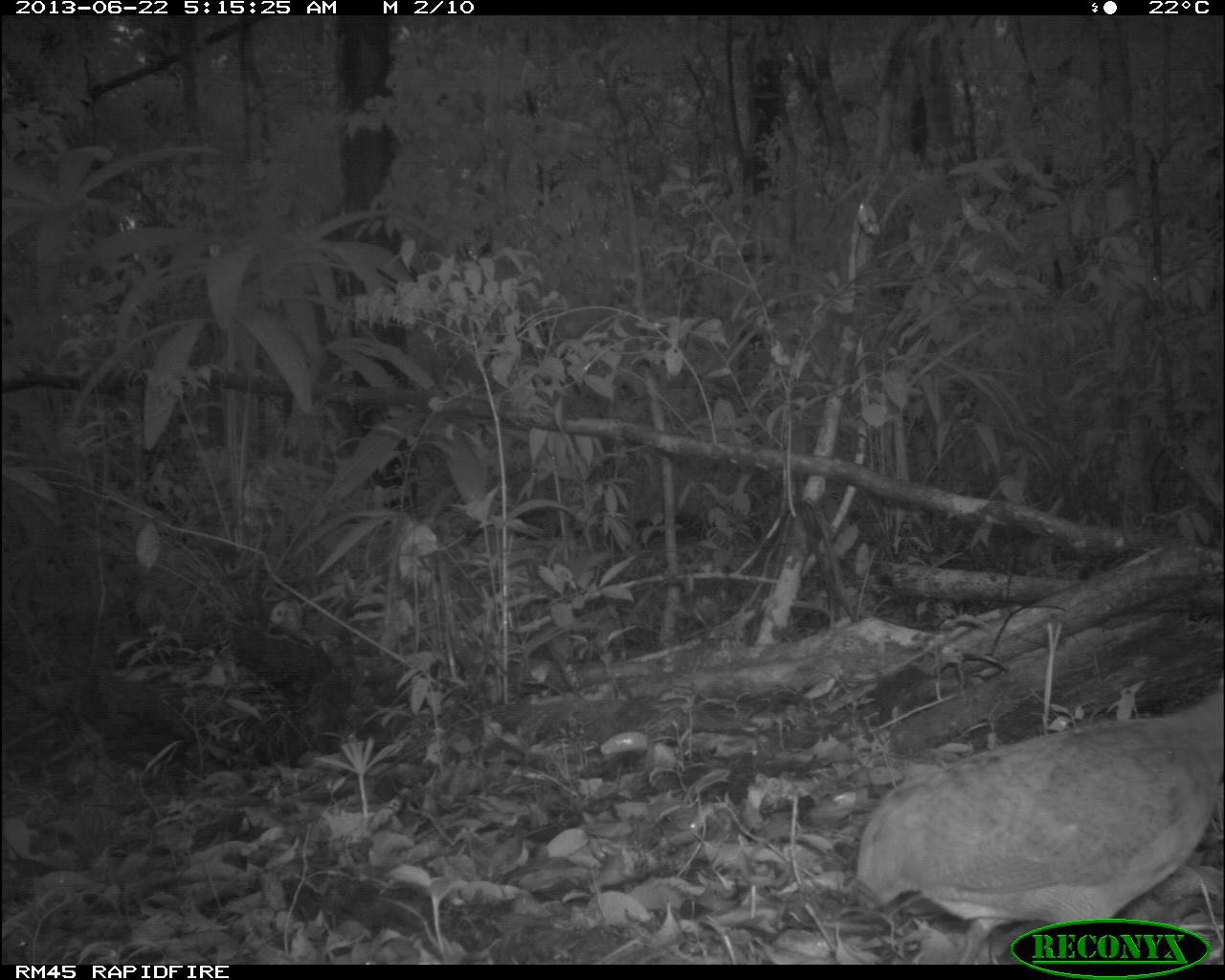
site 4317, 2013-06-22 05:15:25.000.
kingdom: Animalia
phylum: Chordata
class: Aves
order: Tinamiformes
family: Tinamidae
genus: Tinamus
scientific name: Tinamus major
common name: great tinamou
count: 1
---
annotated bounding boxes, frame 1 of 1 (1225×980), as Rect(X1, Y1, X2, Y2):
tinamus major: Rect(851, 678, 1225, 964)